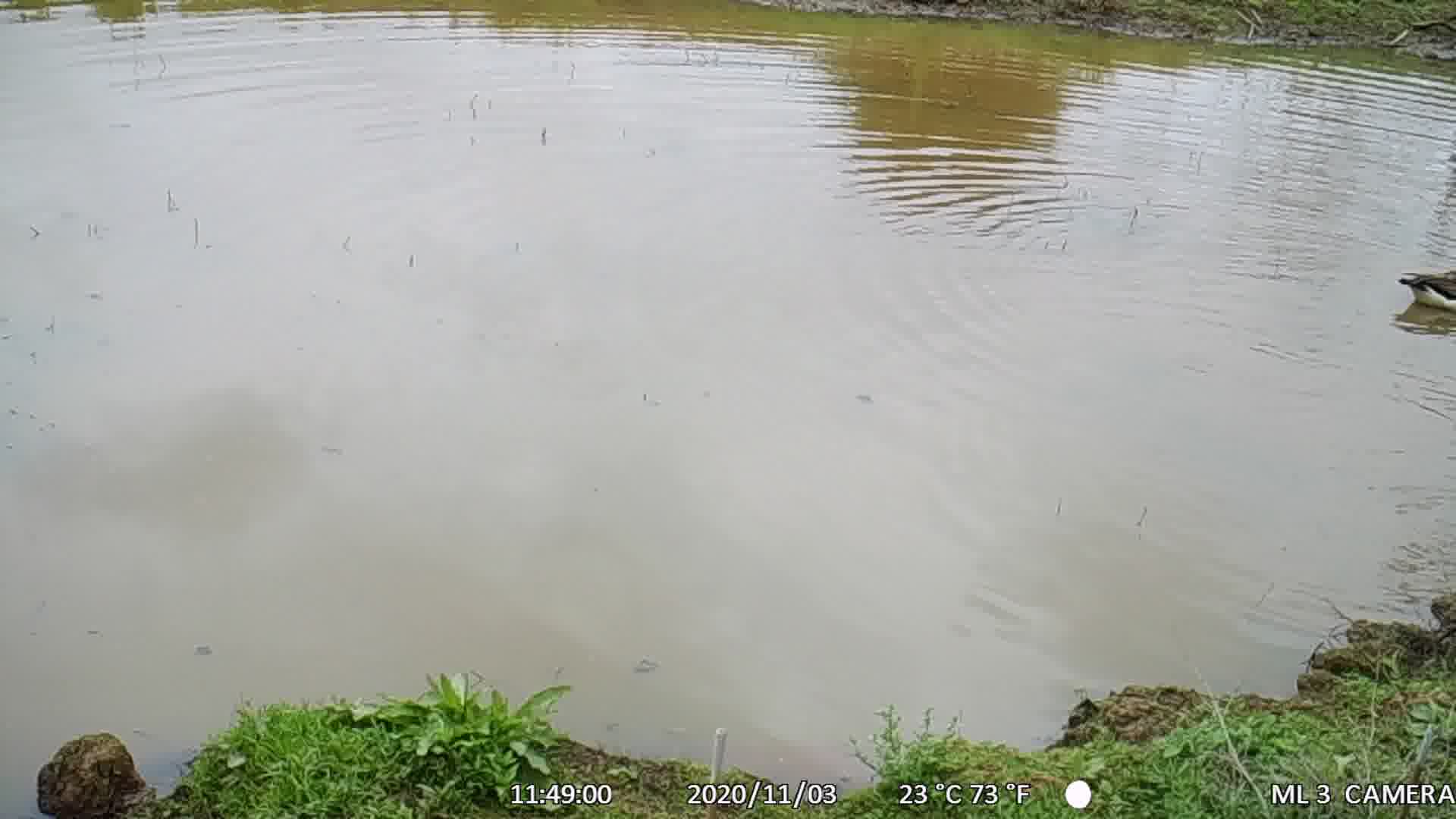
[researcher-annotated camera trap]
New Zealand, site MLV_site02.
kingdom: Animalia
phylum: Chordata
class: Aves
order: Anseriformes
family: Anatidae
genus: Branta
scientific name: Branta canadensis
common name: canada goose